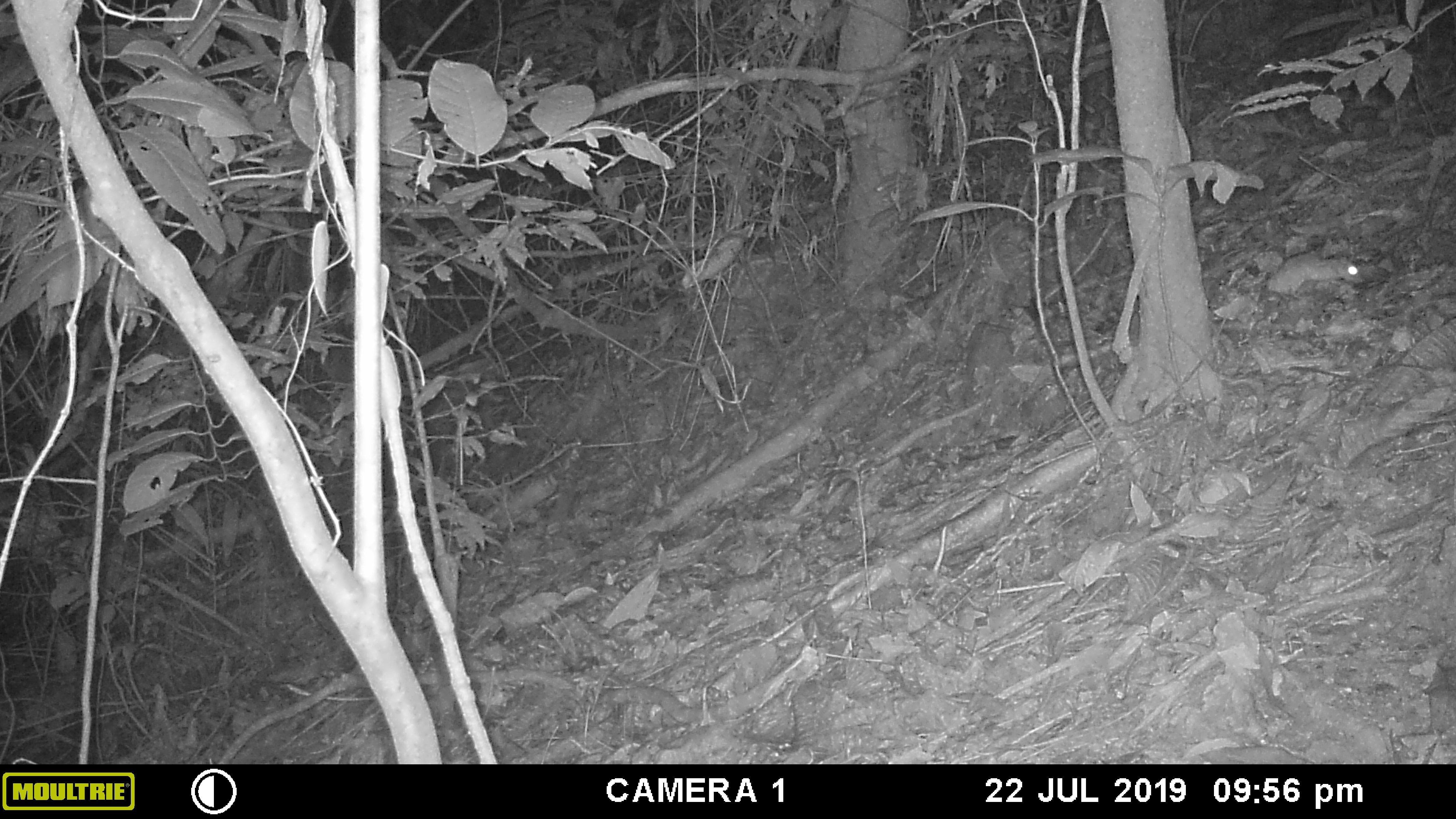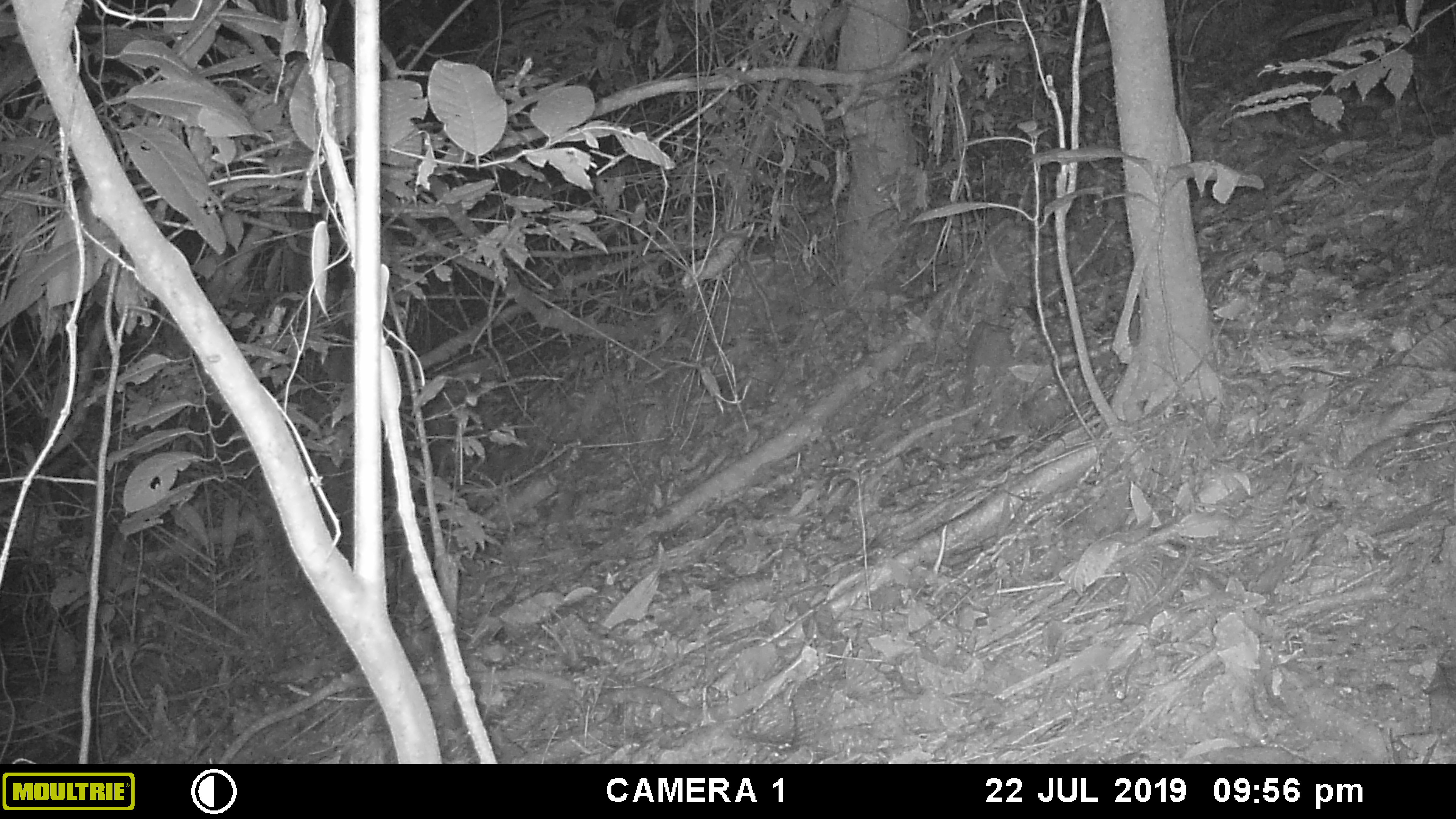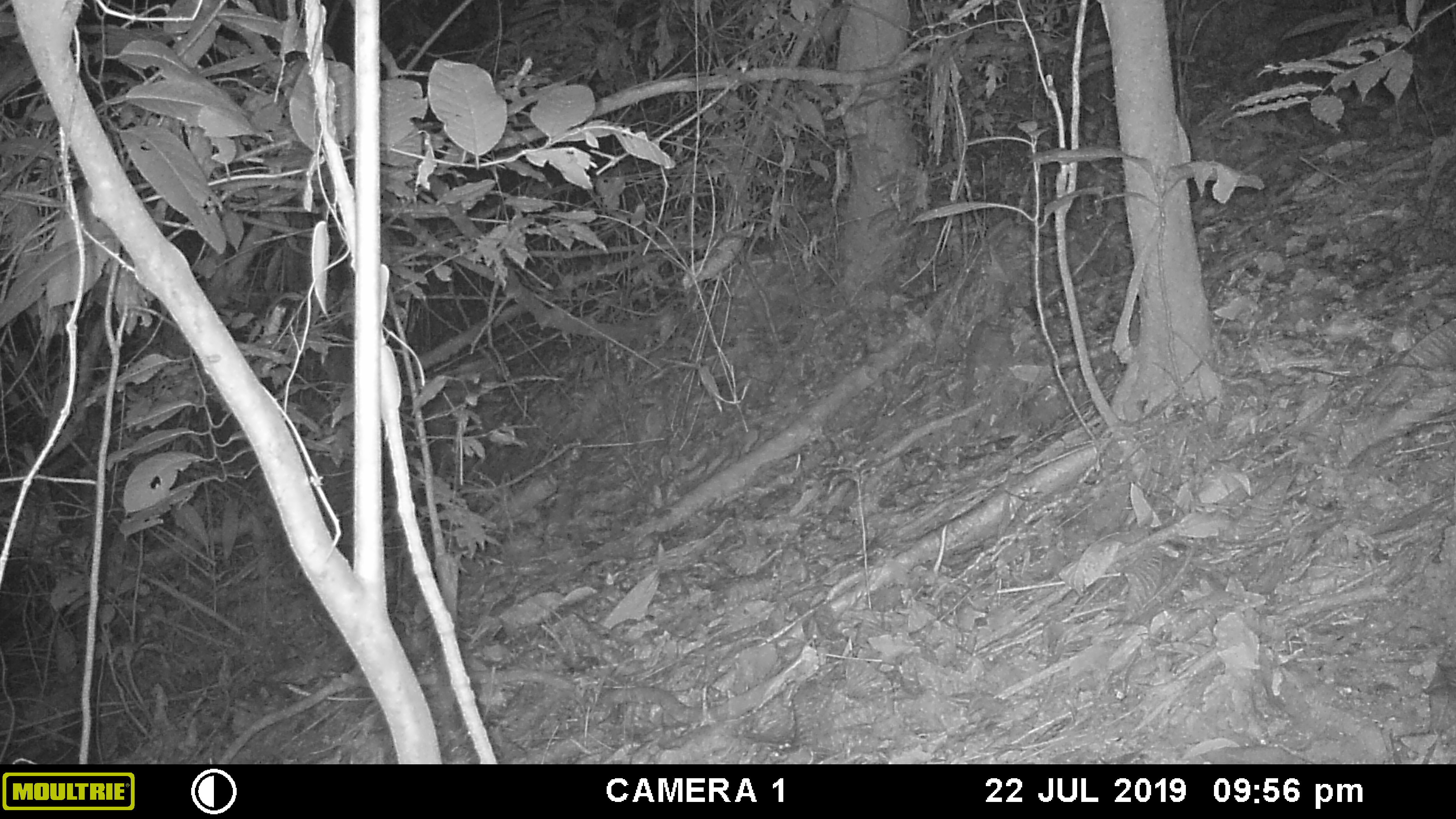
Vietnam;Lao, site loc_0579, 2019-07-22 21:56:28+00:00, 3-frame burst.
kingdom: Animalia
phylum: Chordata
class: Mammalia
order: Rodentia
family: Muridae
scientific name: Muridae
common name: old-world mice and rats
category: unidentified murid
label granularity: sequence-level